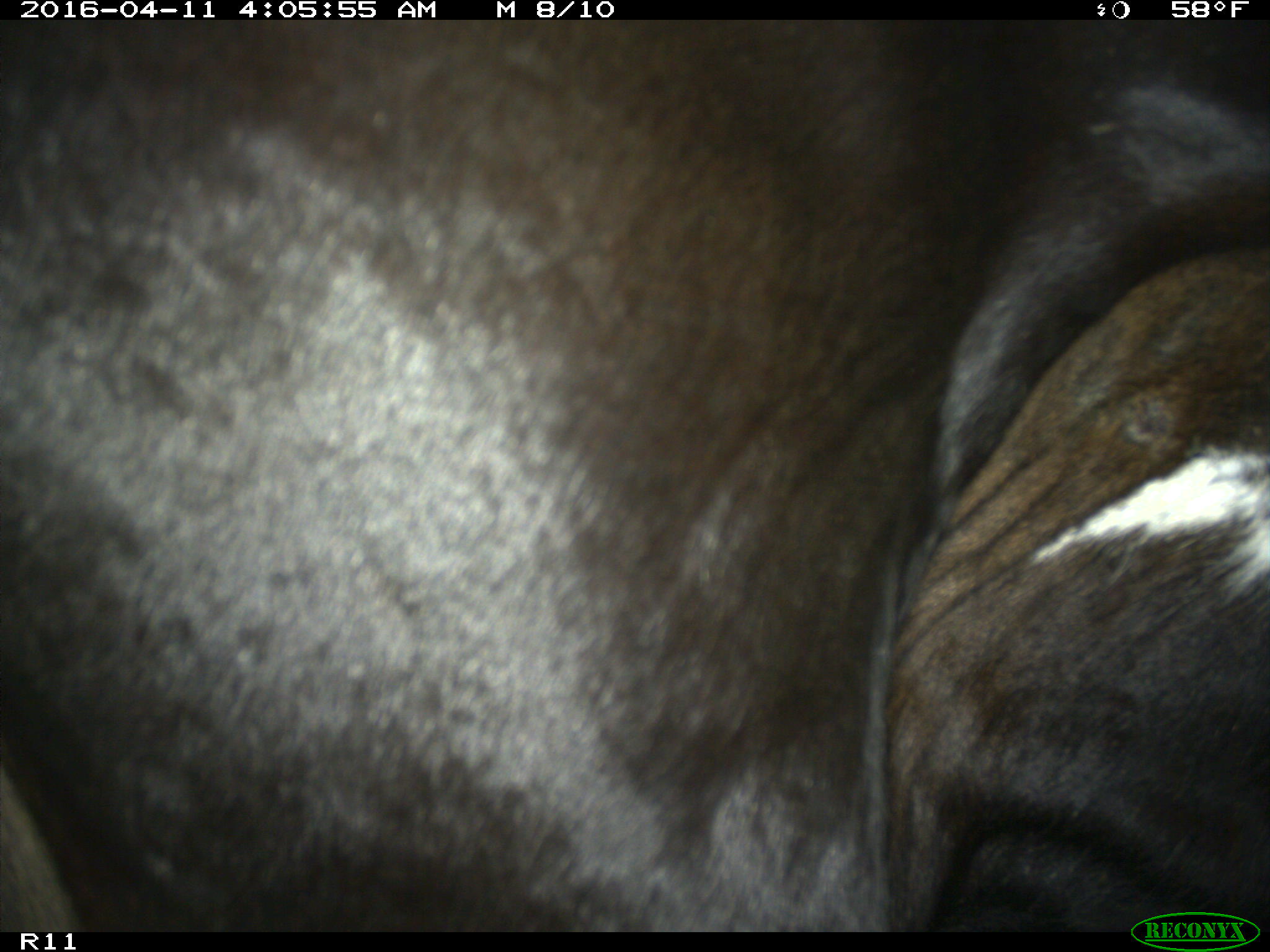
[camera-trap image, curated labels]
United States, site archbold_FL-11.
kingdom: Animalia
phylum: Chordata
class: Mammalia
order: Artiodactyla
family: Bovidae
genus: Bos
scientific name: Bos taurus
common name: domestic cow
Bos taurus (domestic cow).